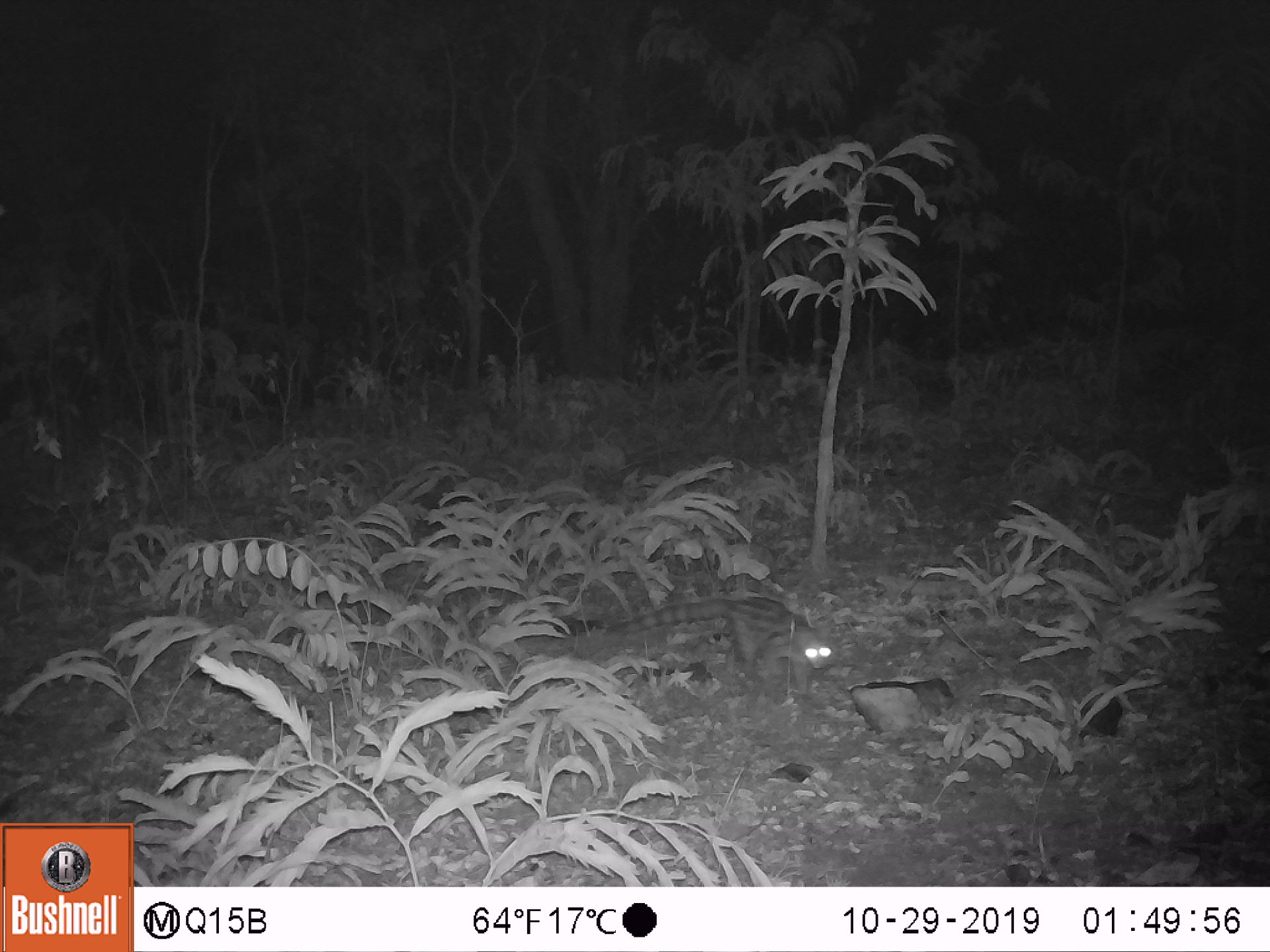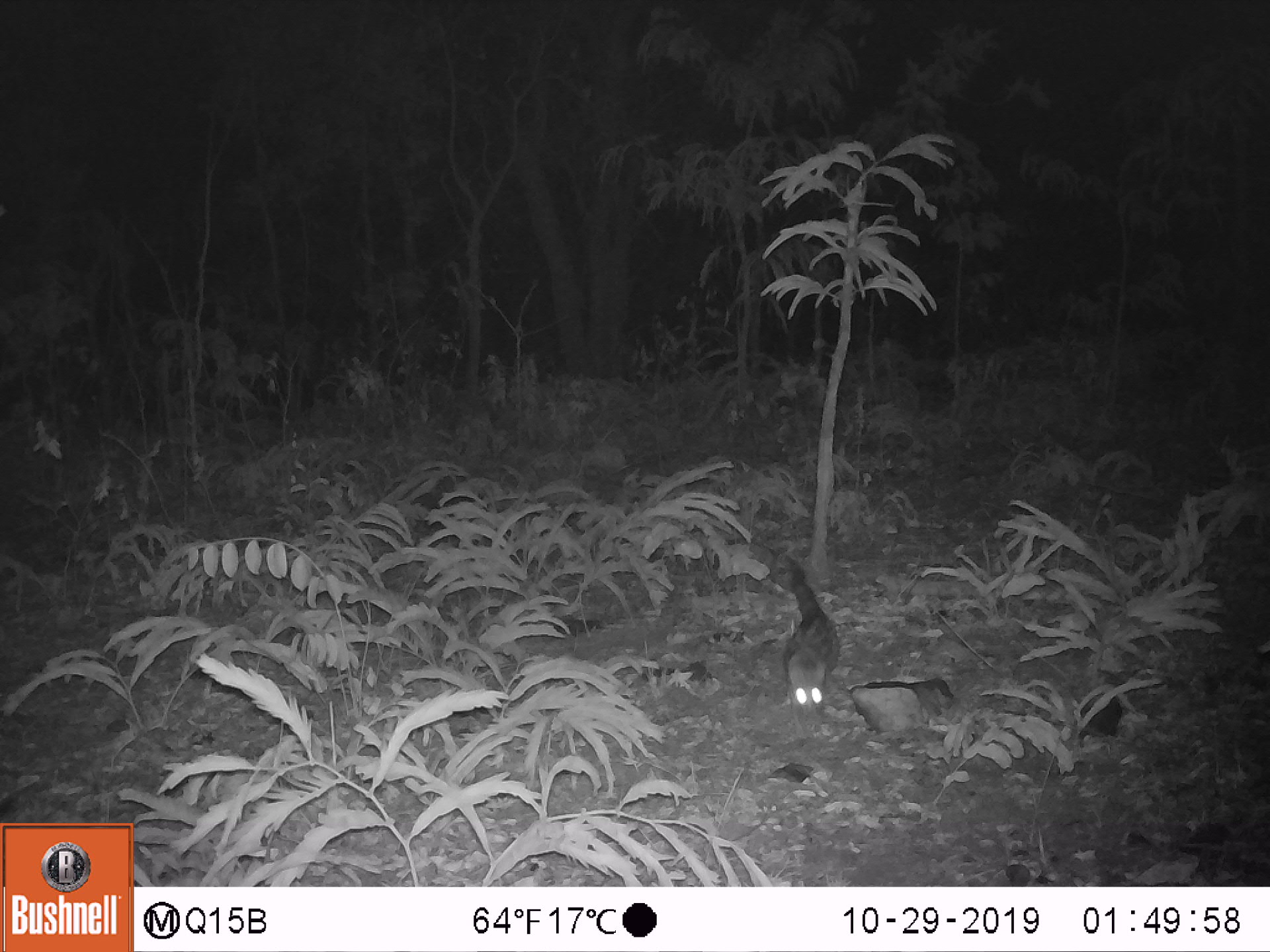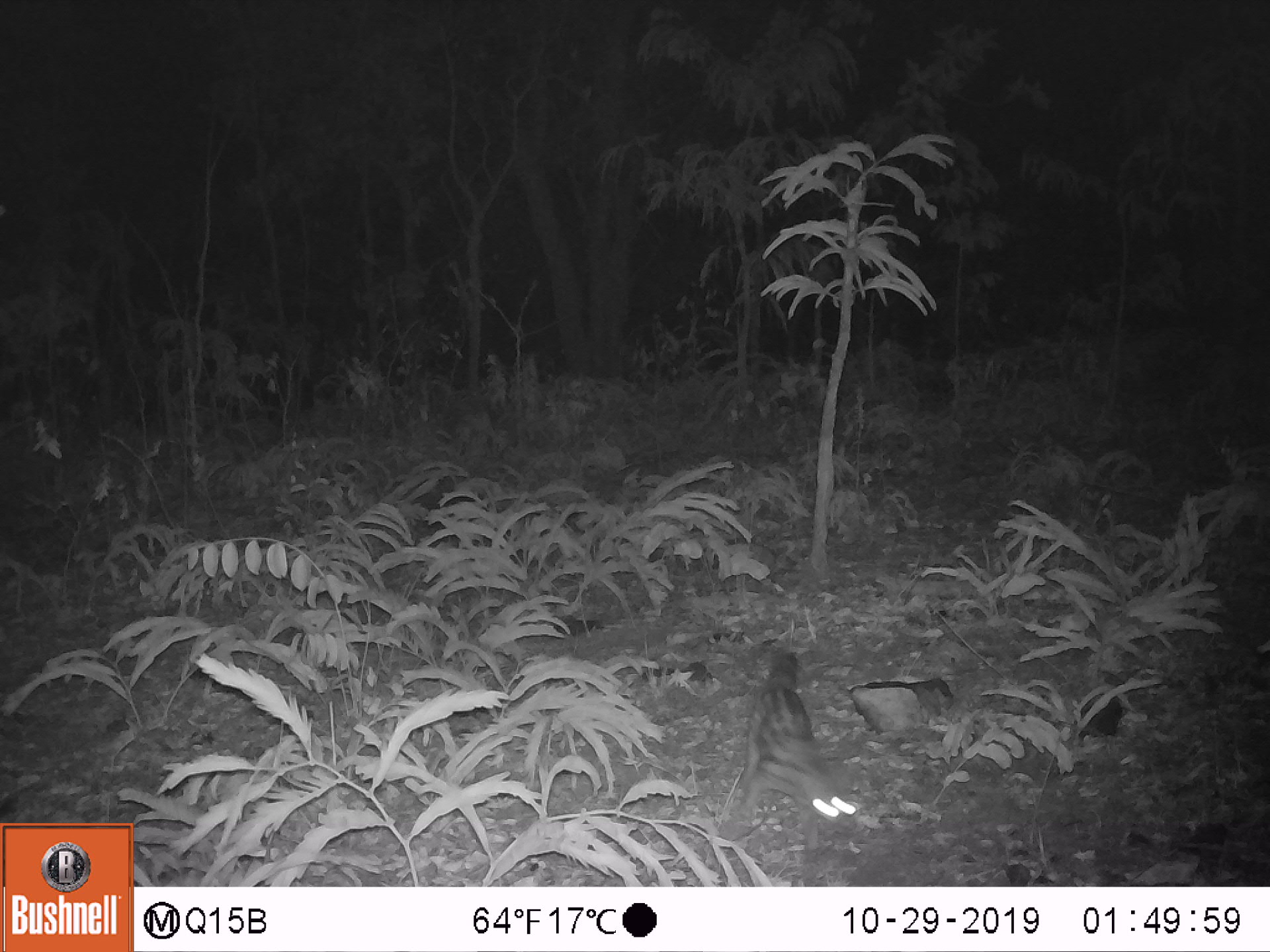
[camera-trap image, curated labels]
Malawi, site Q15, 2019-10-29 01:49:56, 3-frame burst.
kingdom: Animalia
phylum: Chordata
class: Mammalia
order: Carnivora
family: Viverridae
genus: Genetta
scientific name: Genetta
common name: genet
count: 1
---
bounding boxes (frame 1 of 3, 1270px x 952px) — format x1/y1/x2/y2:
genet: 615/581/838/702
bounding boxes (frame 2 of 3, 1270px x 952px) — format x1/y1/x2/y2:
genet: 774/552/843/720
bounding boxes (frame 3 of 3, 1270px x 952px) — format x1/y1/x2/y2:
genet: 735/646/858/848